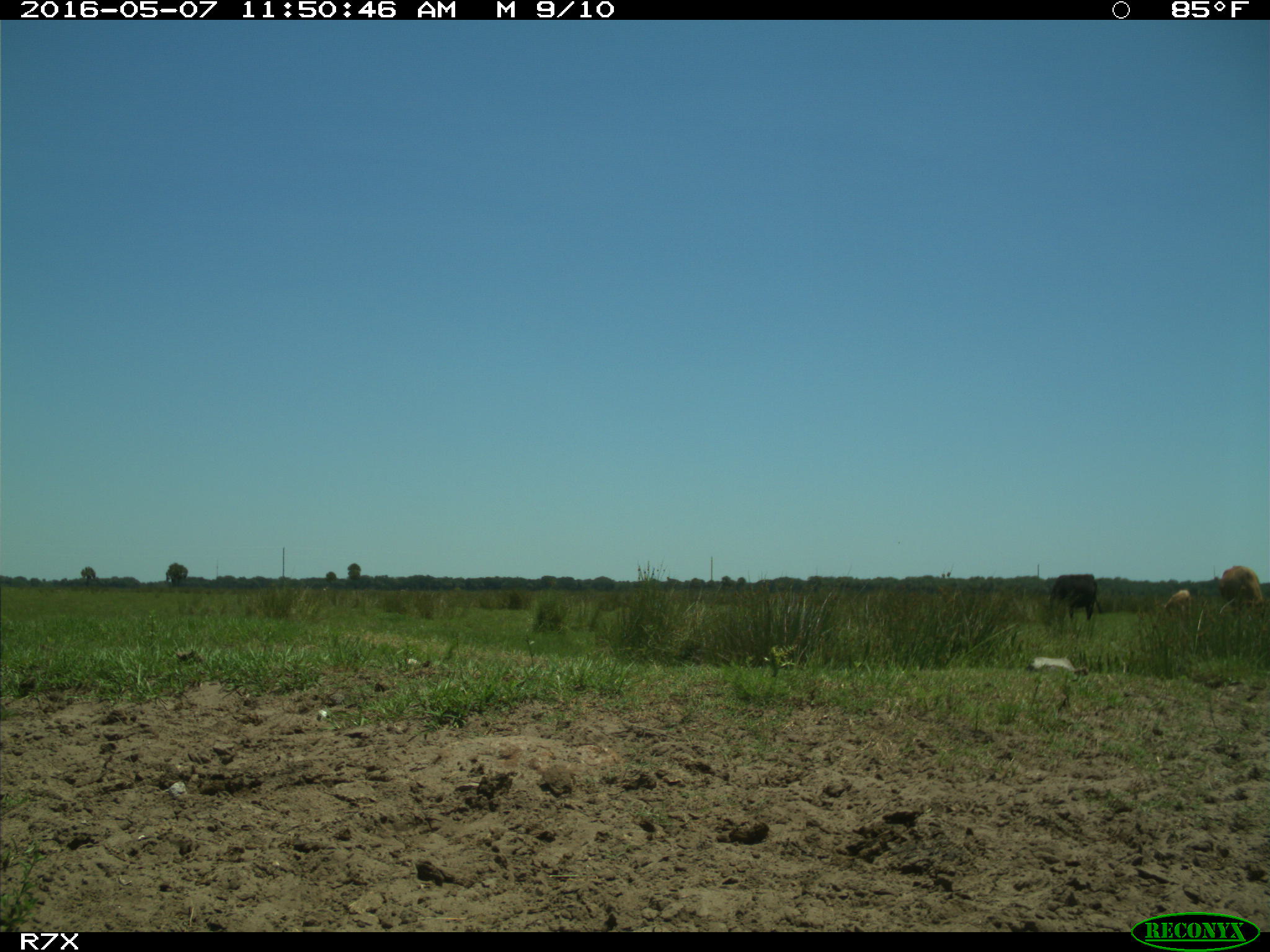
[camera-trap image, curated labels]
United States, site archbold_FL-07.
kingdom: Animalia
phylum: Chordata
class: Mammalia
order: Artiodactyla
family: Bovidae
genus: Bos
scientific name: Bos taurus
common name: domestic cow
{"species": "Bos taurus (domestic cow)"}